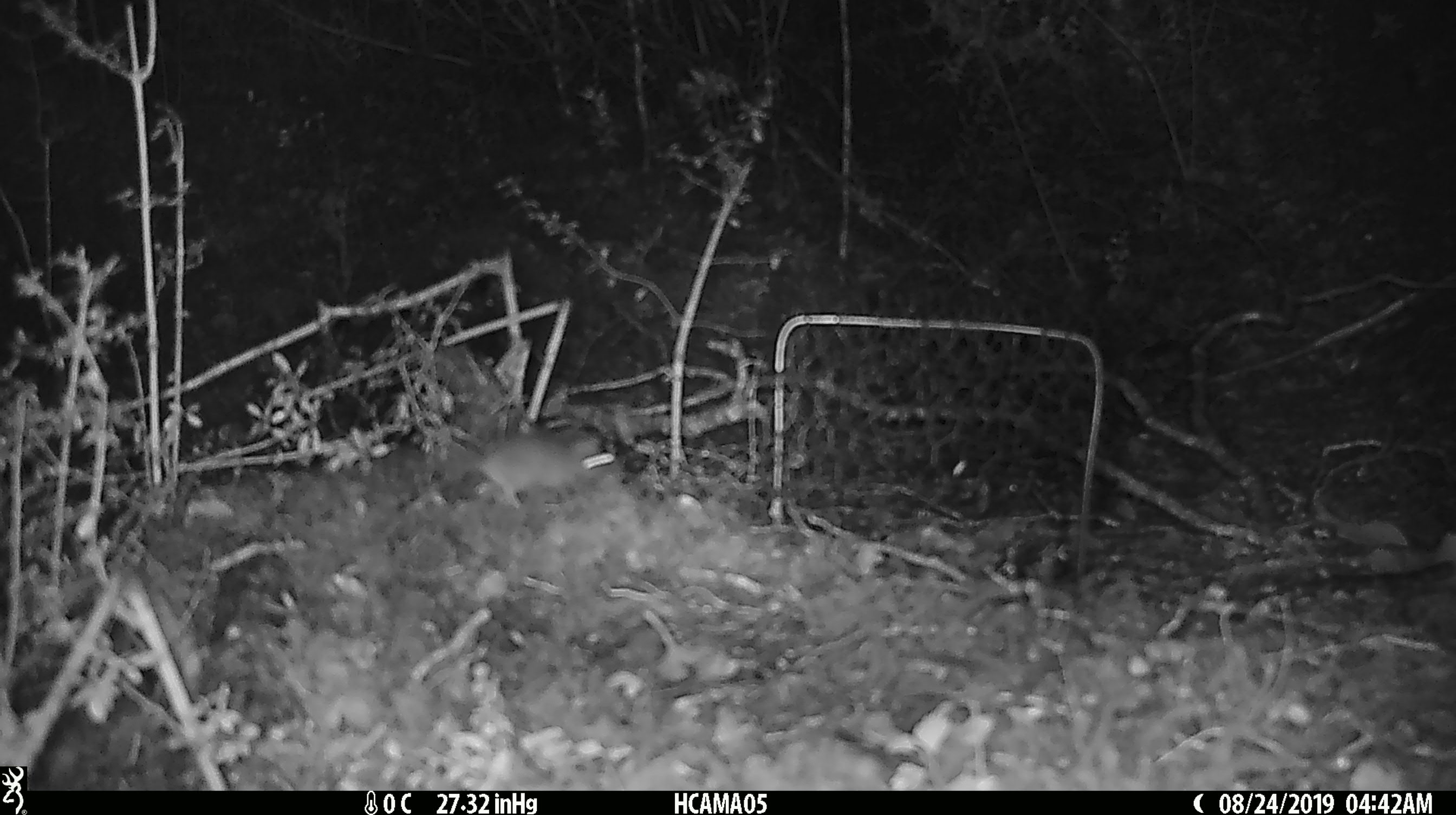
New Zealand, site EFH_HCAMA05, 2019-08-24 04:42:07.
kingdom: Animalia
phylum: Chordata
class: Mammalia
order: Rodentia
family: Muridae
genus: Mus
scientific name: Mus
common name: mouse